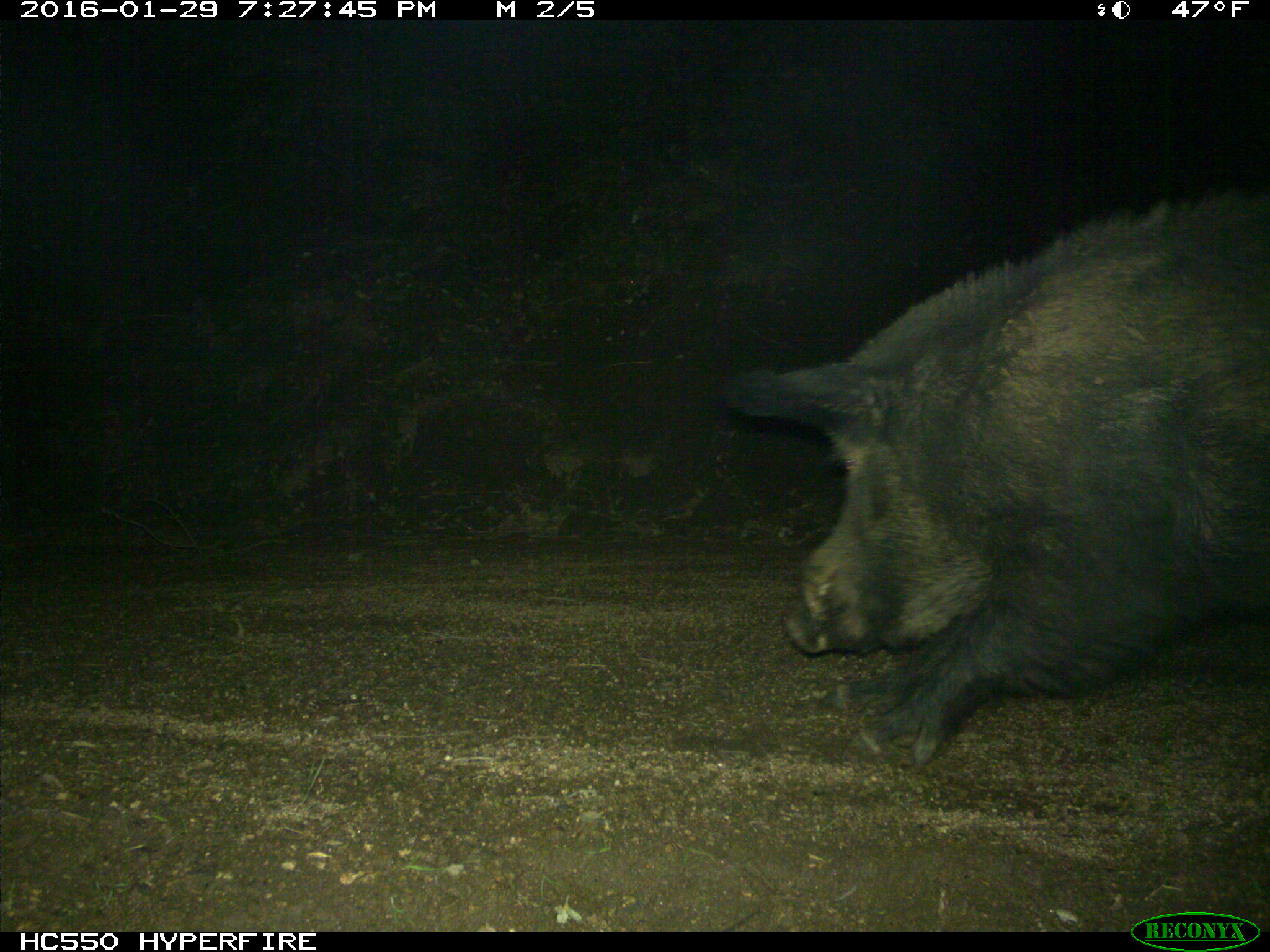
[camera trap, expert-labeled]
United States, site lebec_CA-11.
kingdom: Animalia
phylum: Chordata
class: Mammalia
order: Artiodactyla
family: Suidae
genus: Sus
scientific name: Sus scrofa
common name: wild boar